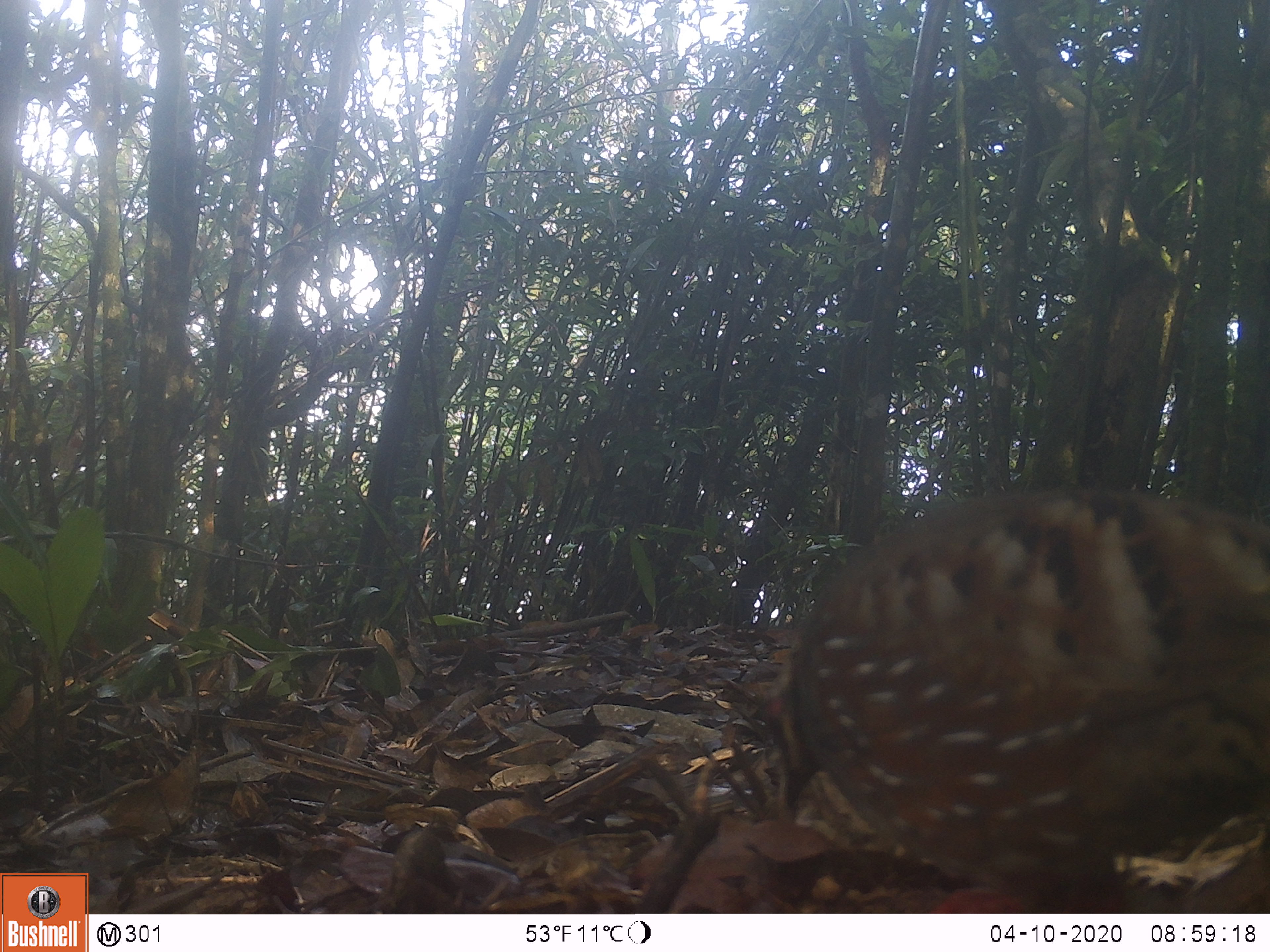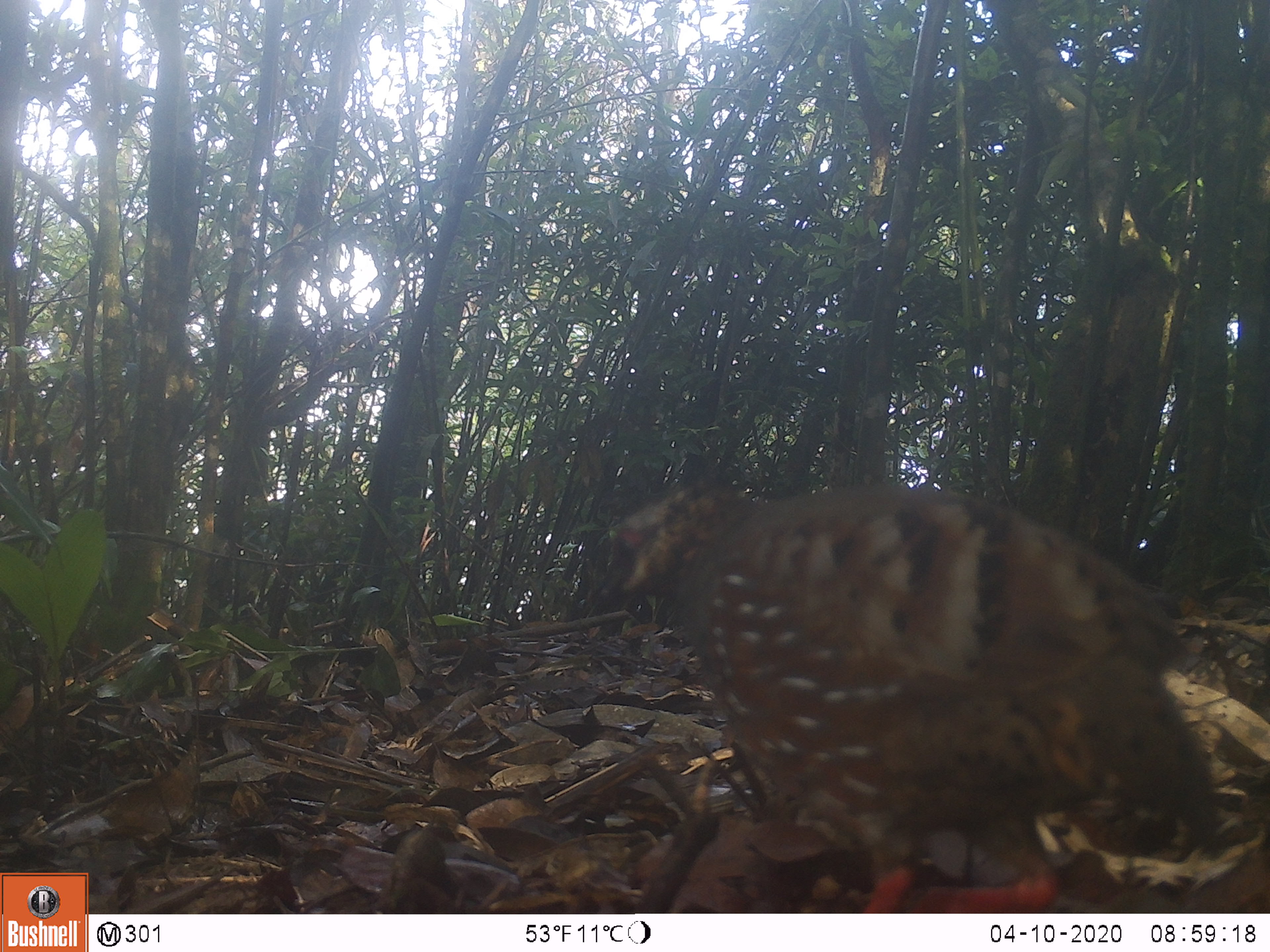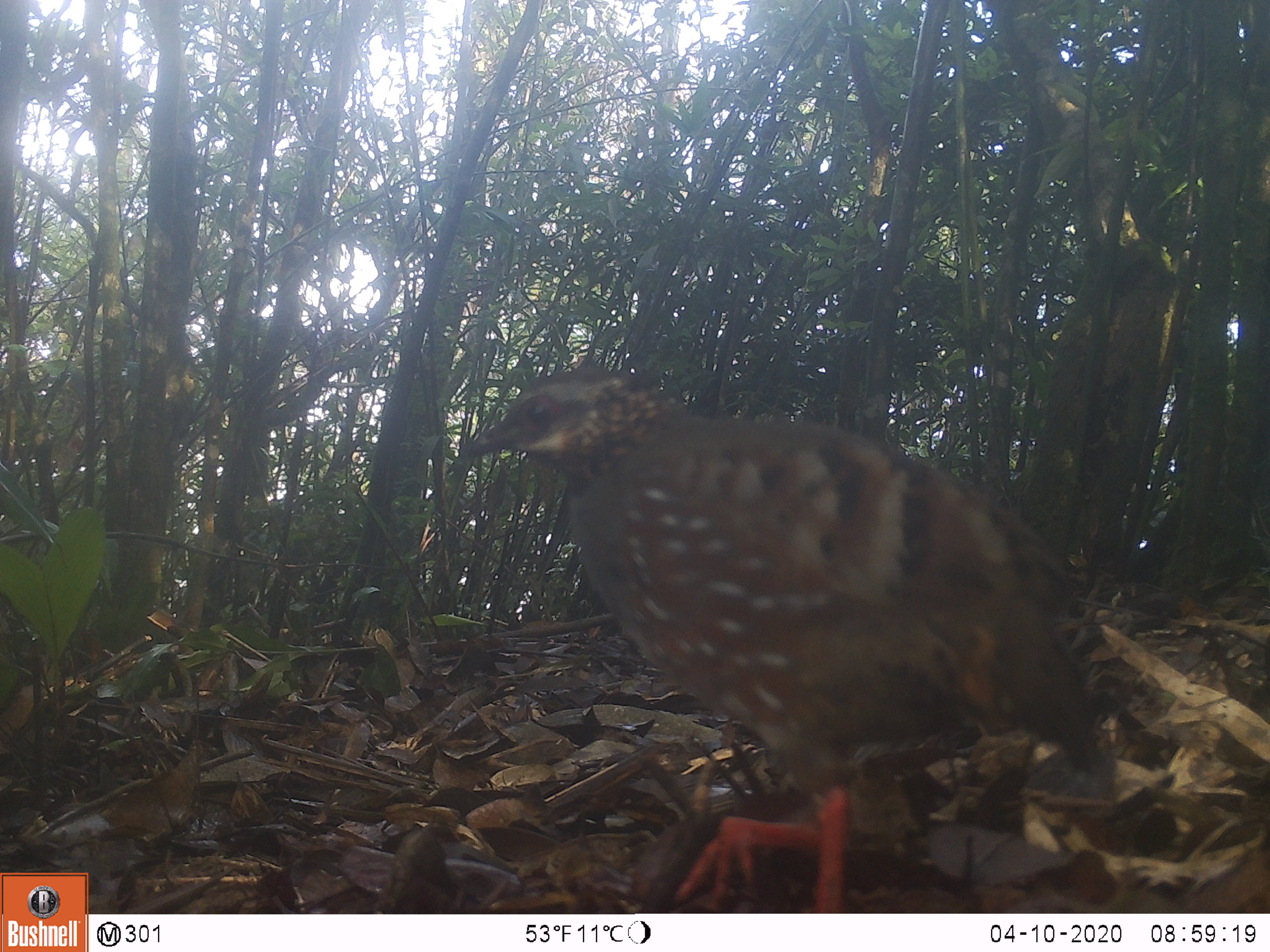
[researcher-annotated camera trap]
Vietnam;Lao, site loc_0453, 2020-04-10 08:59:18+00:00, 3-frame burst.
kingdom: Animalia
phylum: Chordata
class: Aves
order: Galliformes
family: Phasianidae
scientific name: Phasianidae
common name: partridge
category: unidentified partridge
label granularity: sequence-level